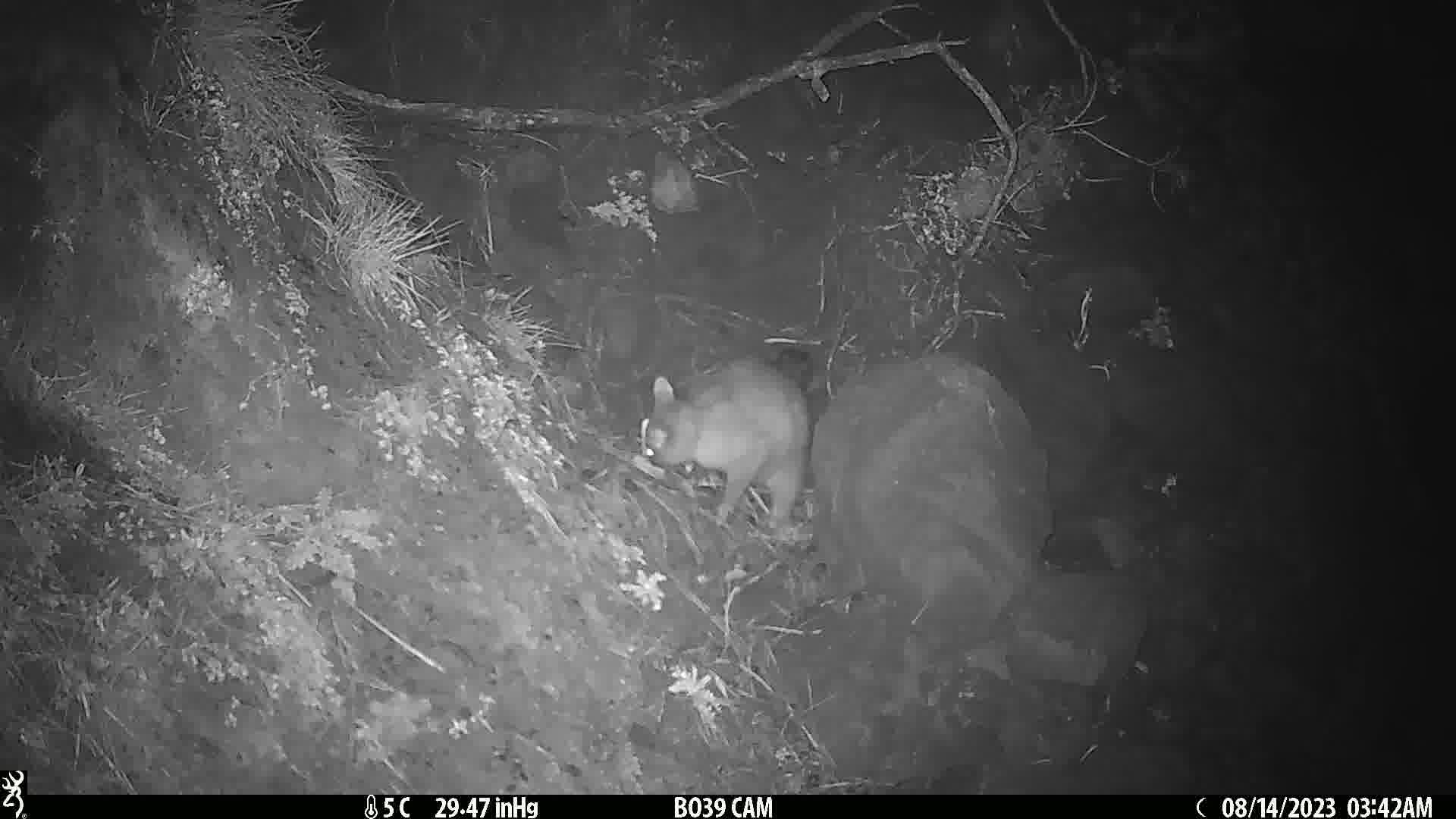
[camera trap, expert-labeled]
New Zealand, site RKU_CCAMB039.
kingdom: Animalia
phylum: Chordata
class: Mammalia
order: Diprotodontia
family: Phalangeridae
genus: Trichosurus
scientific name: Trichosurus vulpecula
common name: common brushtail possum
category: possum